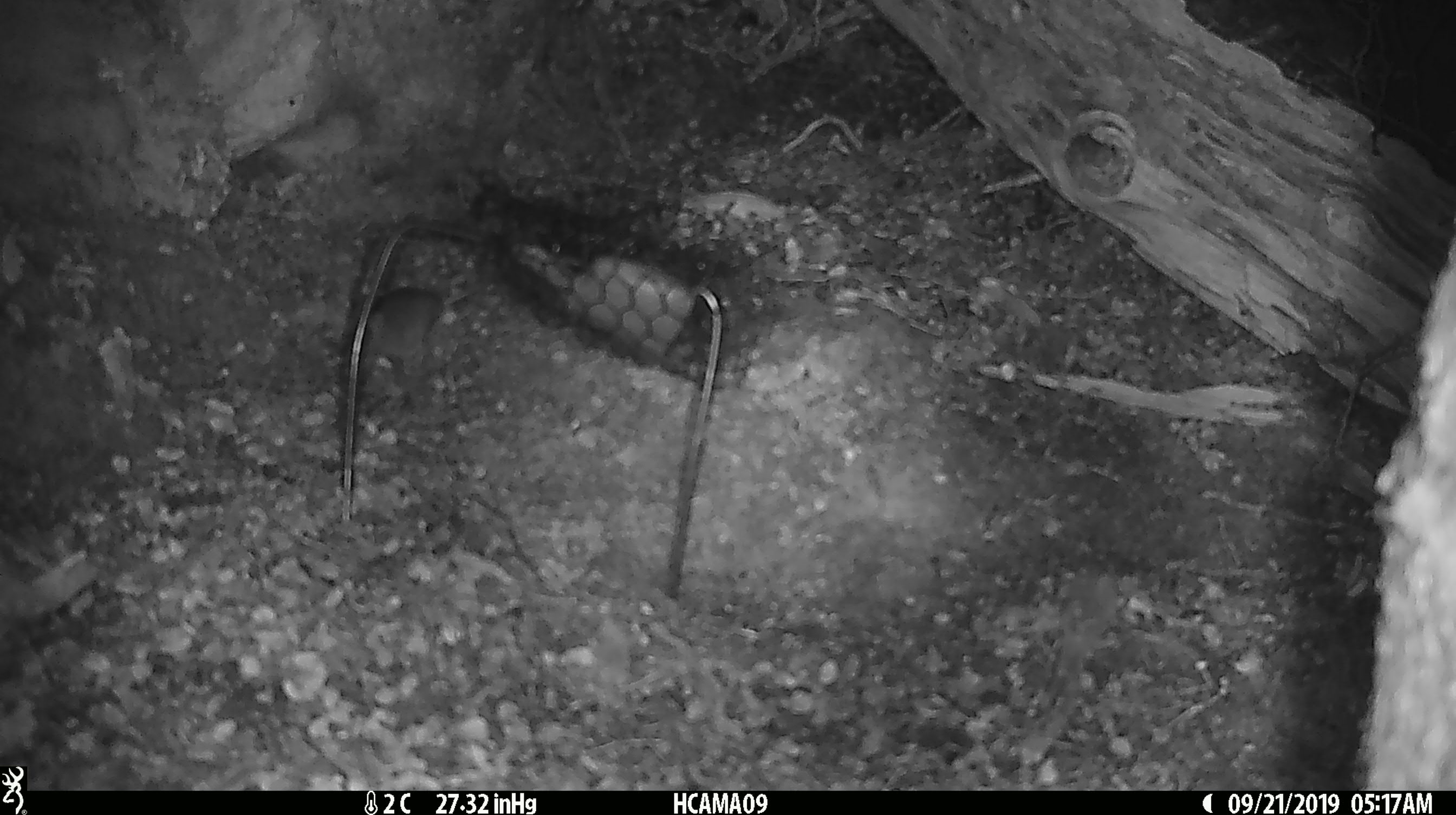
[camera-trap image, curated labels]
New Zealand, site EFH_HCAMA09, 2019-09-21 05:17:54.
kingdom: Animalia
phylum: Chordata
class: Mammalia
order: Rodentia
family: Muridae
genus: Mus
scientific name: Mus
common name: mouse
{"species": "mouse (Mus)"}